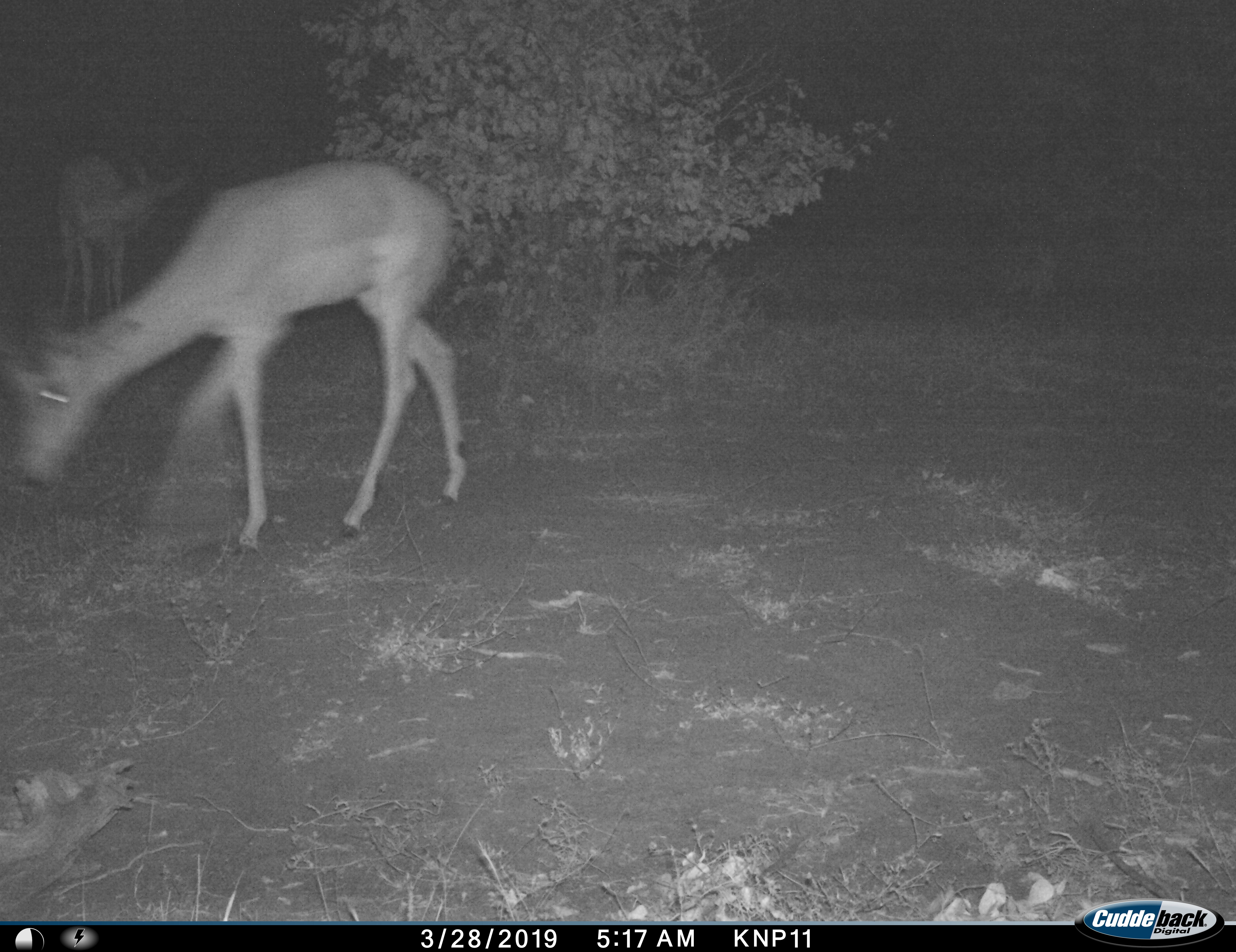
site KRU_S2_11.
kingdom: Animalia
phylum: Chordata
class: Mammalia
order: Artiodactyla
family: Bovidae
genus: Aepyceros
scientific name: Aepyceros melampus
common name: impala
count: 2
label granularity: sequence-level